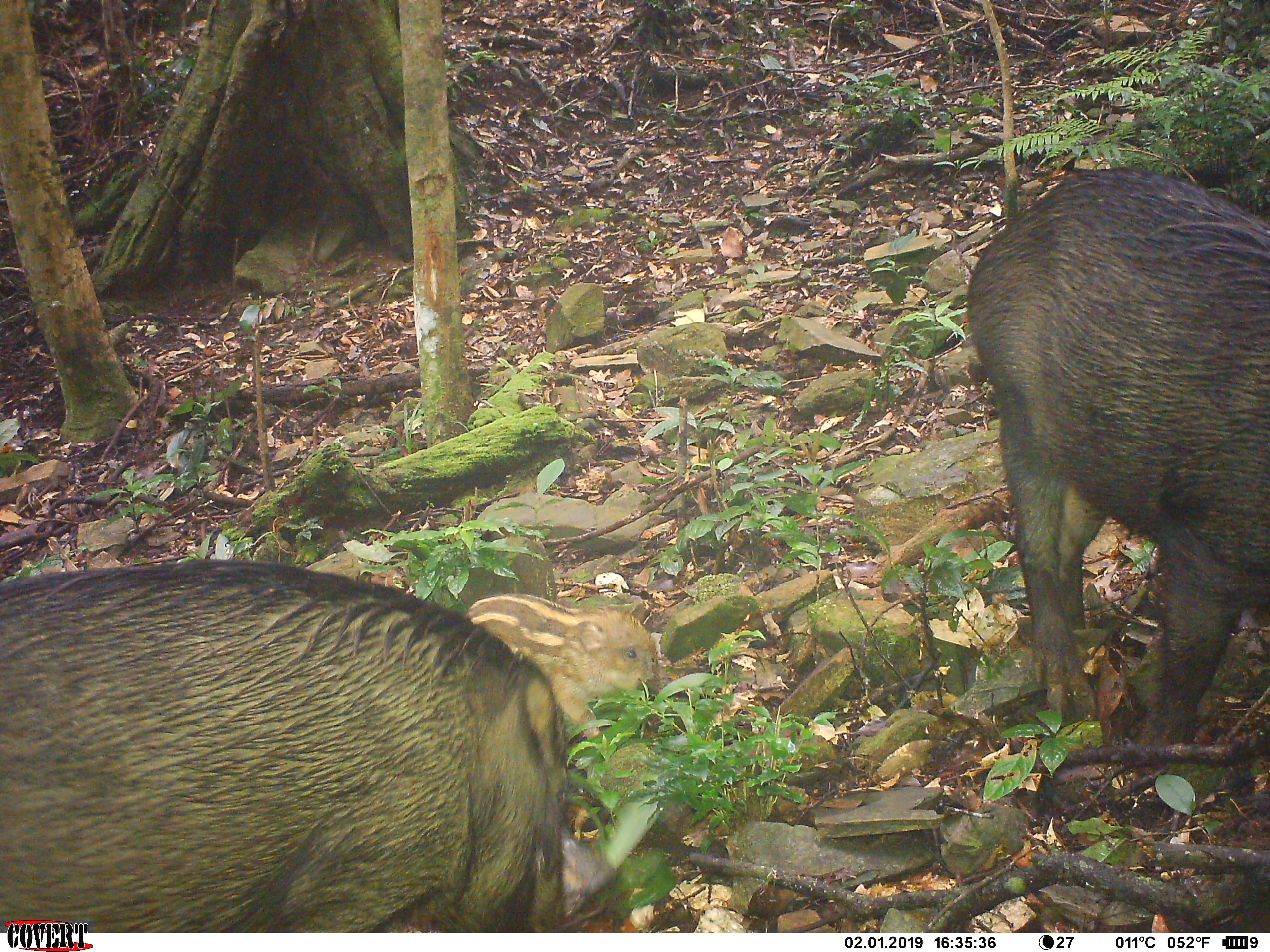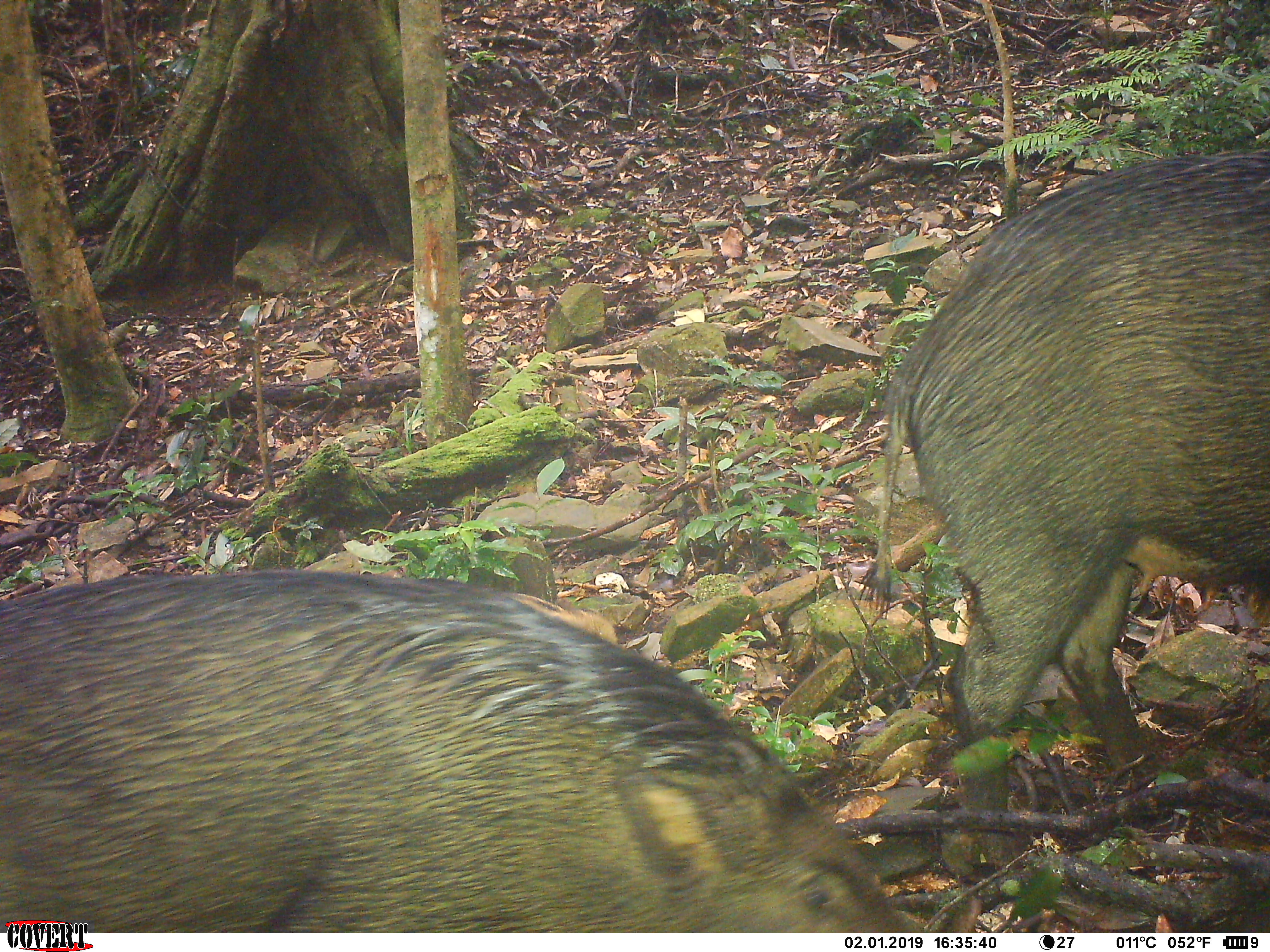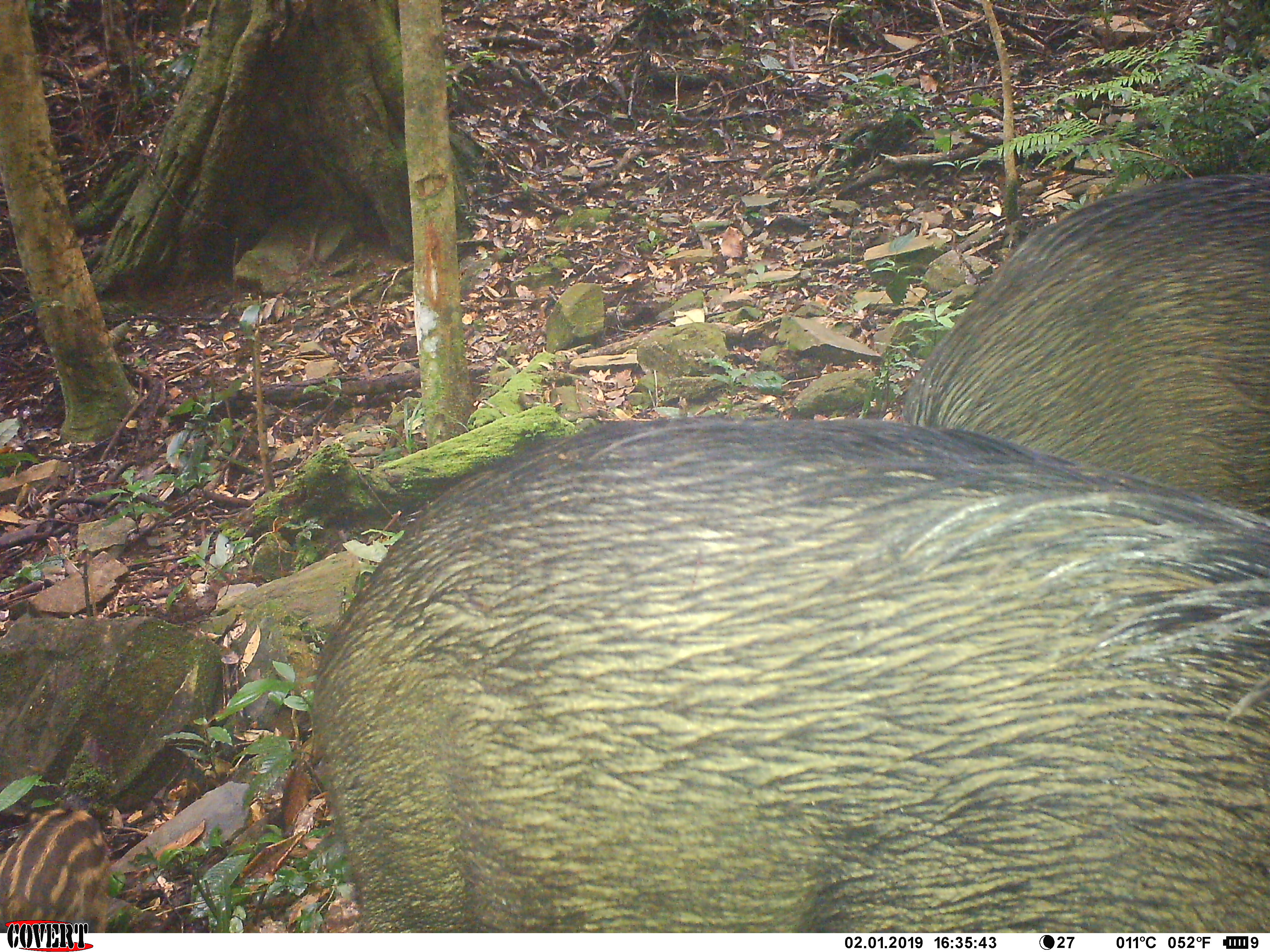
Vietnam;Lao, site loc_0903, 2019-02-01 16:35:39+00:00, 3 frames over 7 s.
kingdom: Animalia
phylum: Chordata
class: Mammalia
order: Artiodactyla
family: Suidae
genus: Sus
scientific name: Sus scrofa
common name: eurasian wild pig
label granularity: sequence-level